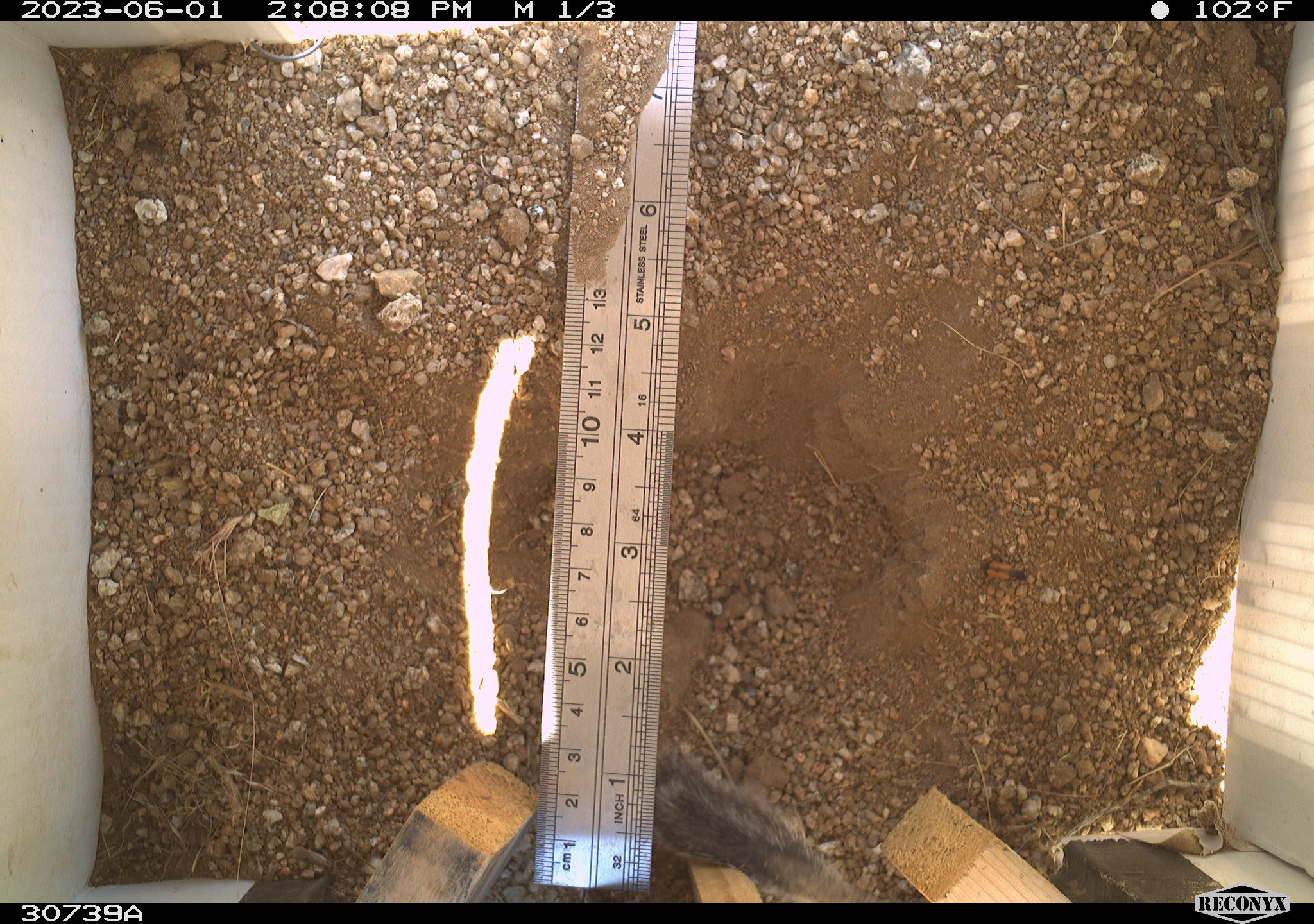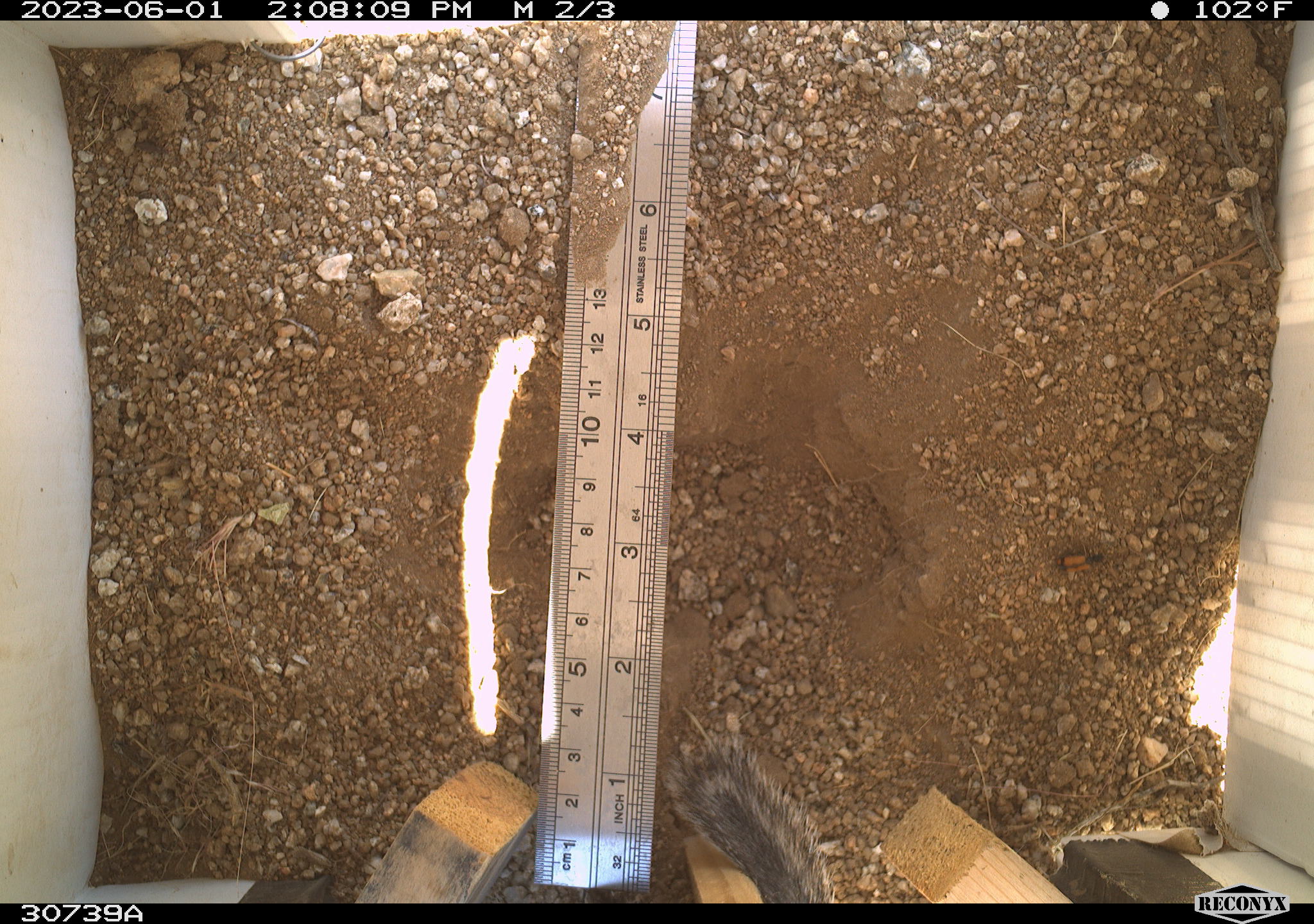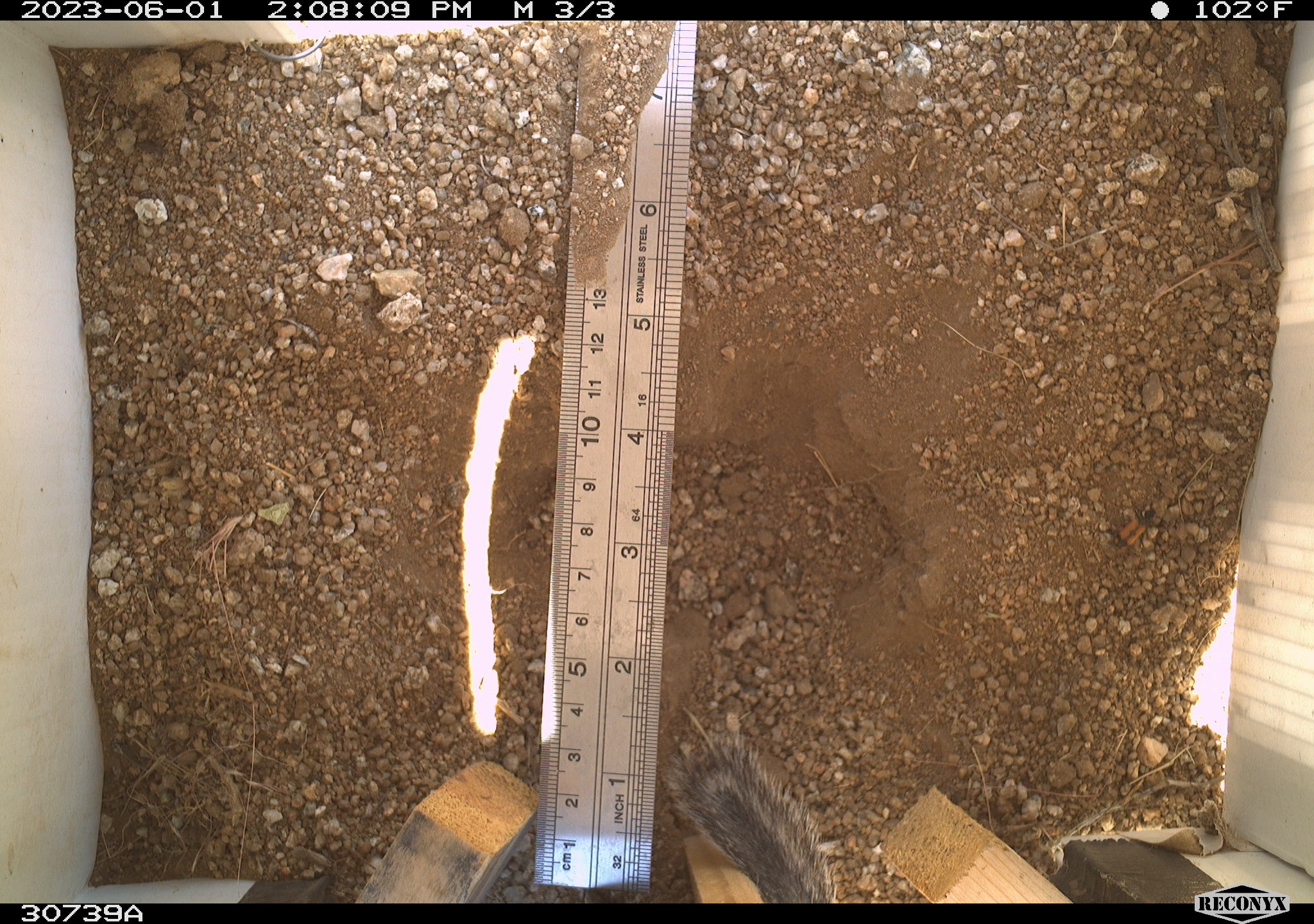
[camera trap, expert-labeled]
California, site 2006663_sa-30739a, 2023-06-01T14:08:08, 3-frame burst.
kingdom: Animalia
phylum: Chordata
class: Mammalia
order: Rodentia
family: Sciuridae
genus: Ammospermophilus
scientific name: Ammospermophilus leucurus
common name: white-tailed antelope squirrel